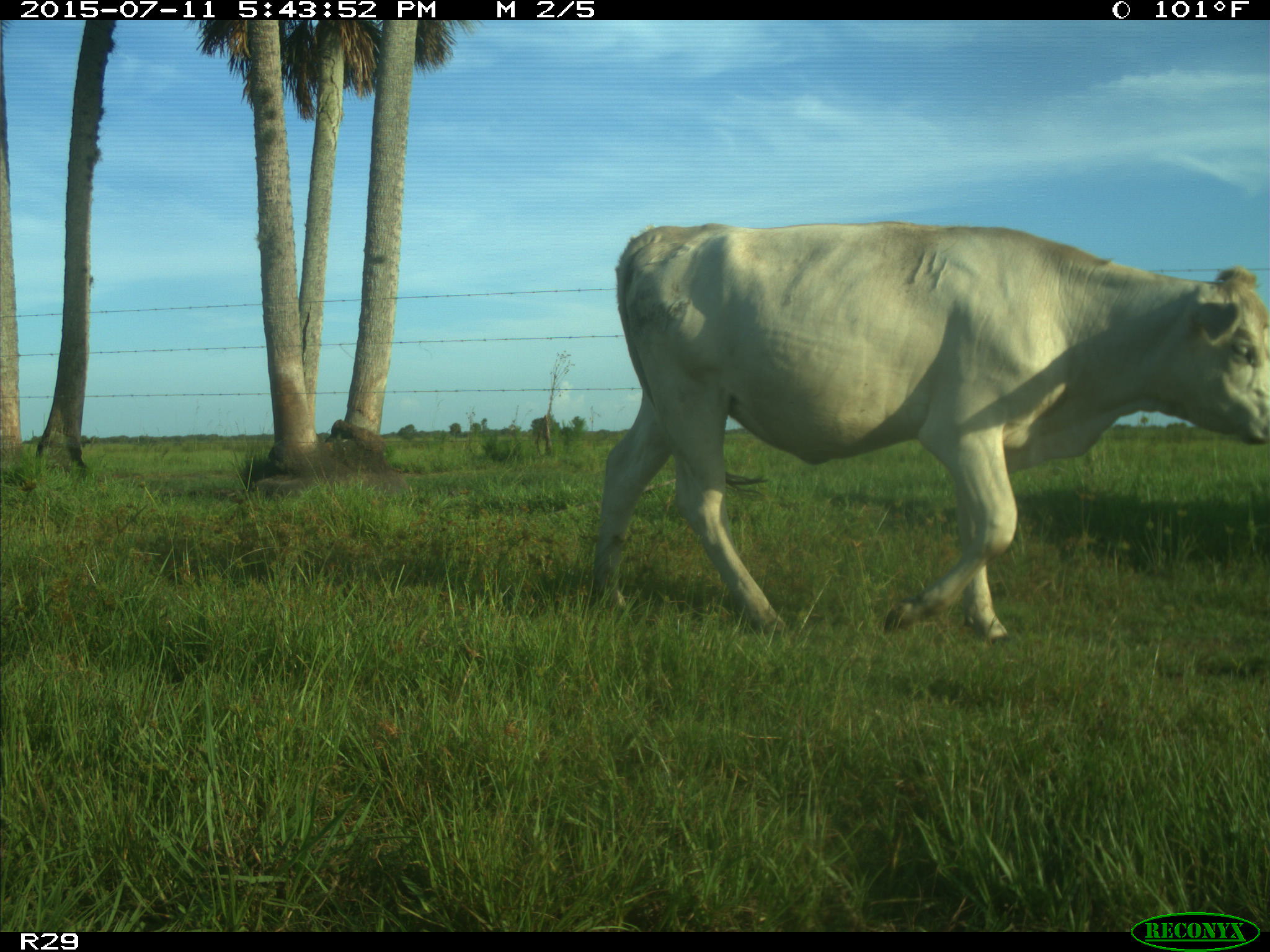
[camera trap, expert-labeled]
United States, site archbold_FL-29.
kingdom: Animalia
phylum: Chordata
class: Mammalia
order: Artiodactyla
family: Bovidae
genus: Bos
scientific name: Bos taurus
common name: domestic cow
Bos taurus (domestic cow).